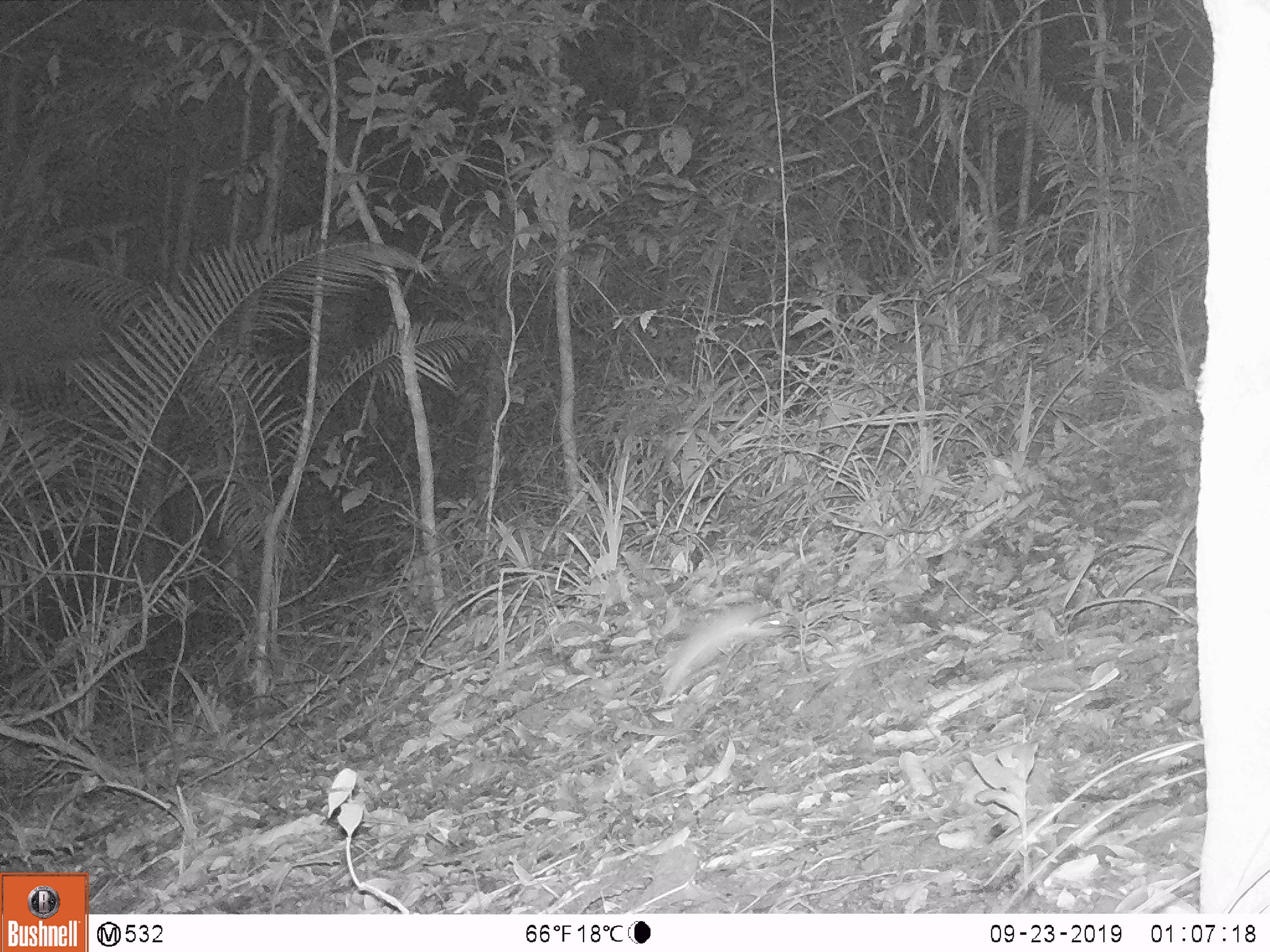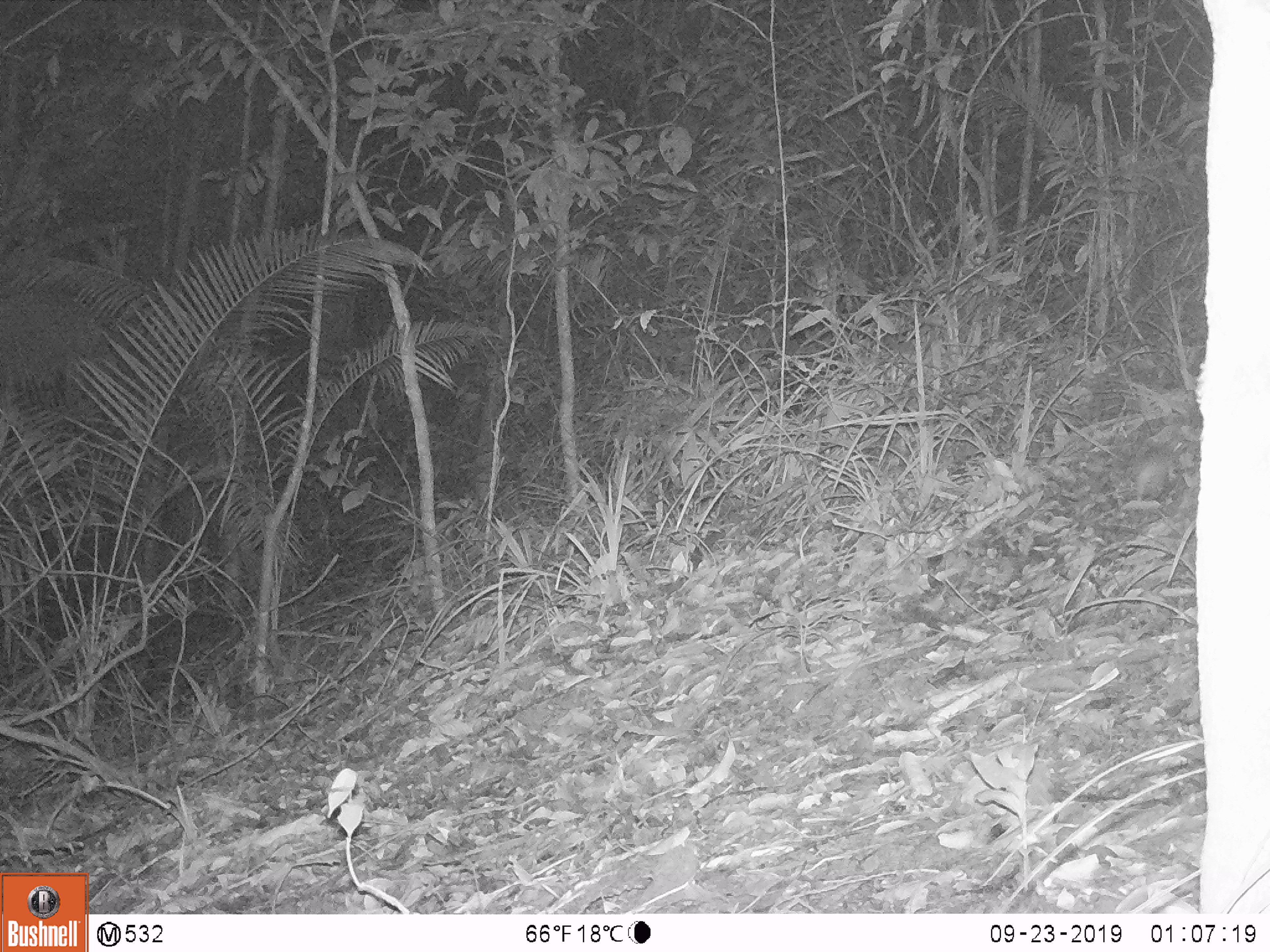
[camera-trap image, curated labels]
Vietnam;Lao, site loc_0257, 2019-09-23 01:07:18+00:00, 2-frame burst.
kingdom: Animalia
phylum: Chordata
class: Mammalia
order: Rodentia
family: Muridae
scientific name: Muridae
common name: old-world mice and rats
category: unidentified murid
Unidentified murid (old-world mice and rats) (Muridae). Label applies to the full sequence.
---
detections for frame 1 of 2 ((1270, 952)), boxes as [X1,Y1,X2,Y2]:
unidentified murid: [628,600,789,700]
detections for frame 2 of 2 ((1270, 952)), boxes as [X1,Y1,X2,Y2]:
unidentified murid: [1125,437,1189,514]